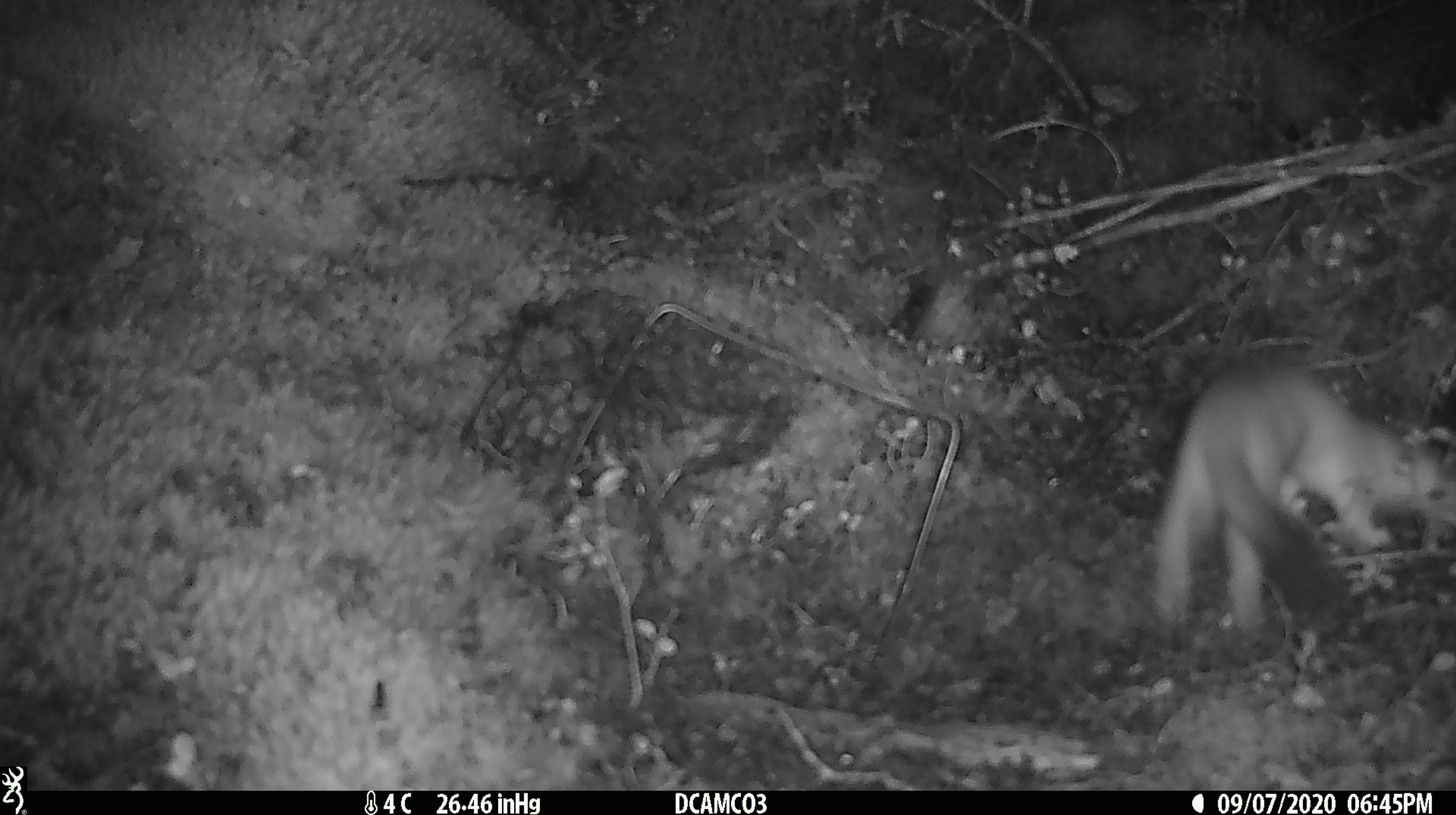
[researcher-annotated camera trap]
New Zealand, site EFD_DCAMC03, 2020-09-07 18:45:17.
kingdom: Animalia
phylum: Chordata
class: Mammalia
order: Carnivora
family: Mustelidae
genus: Mustela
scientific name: Mustela erminea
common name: stoat